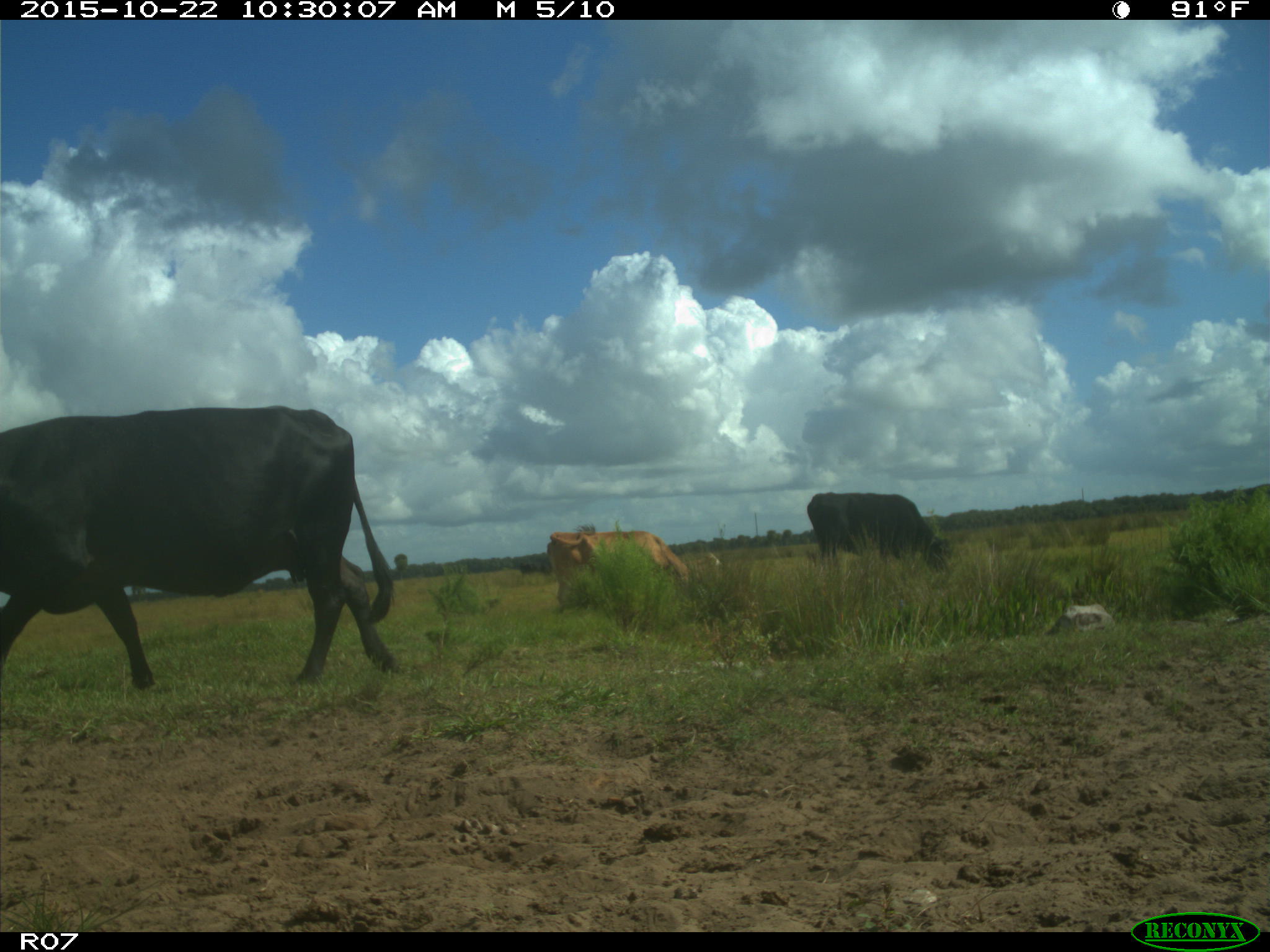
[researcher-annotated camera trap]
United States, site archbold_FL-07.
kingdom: Animalia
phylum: Chordata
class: Mammalia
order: Artiodactyla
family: Bovidae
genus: Bos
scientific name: Bos taurus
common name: domestic cow